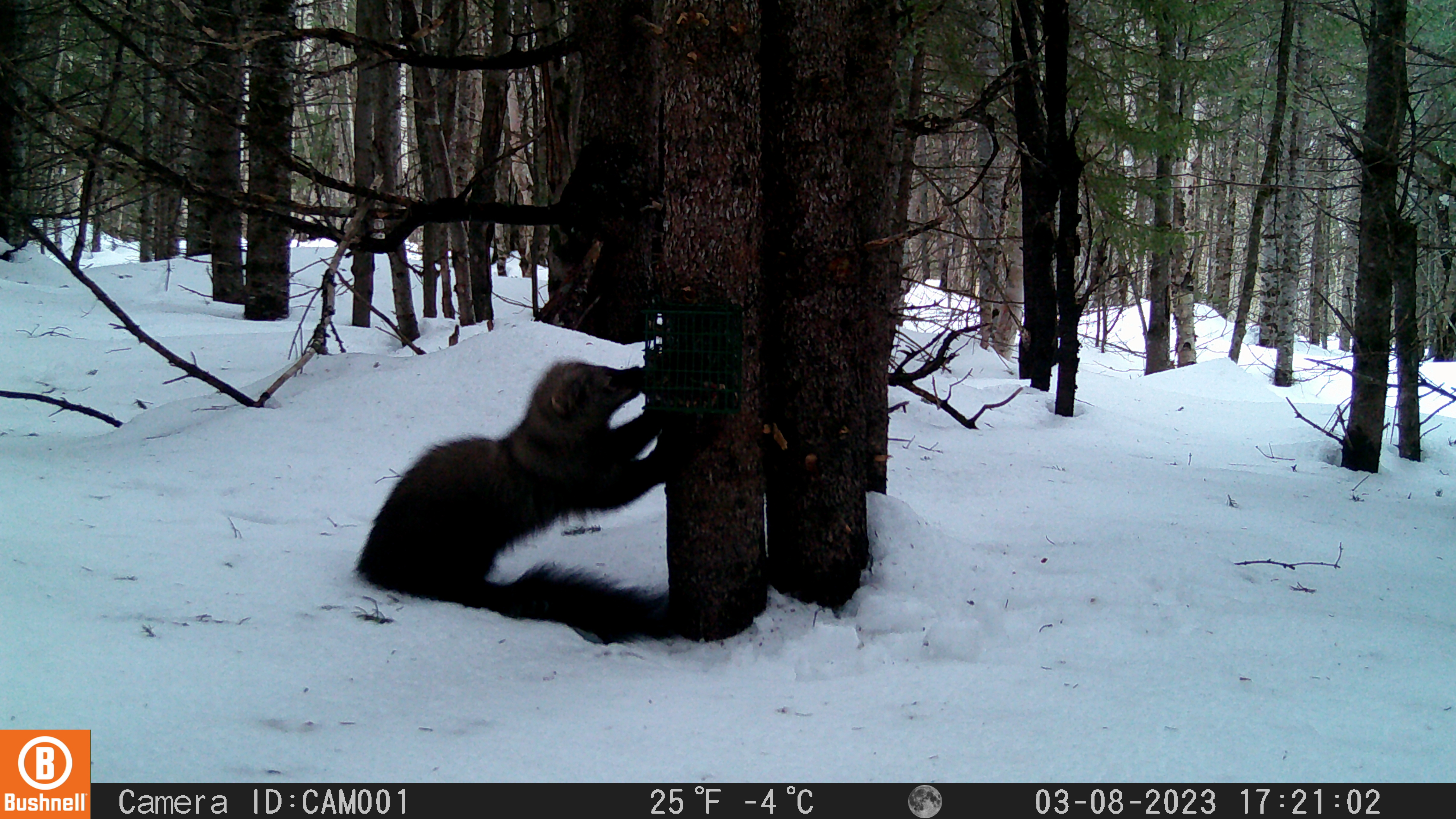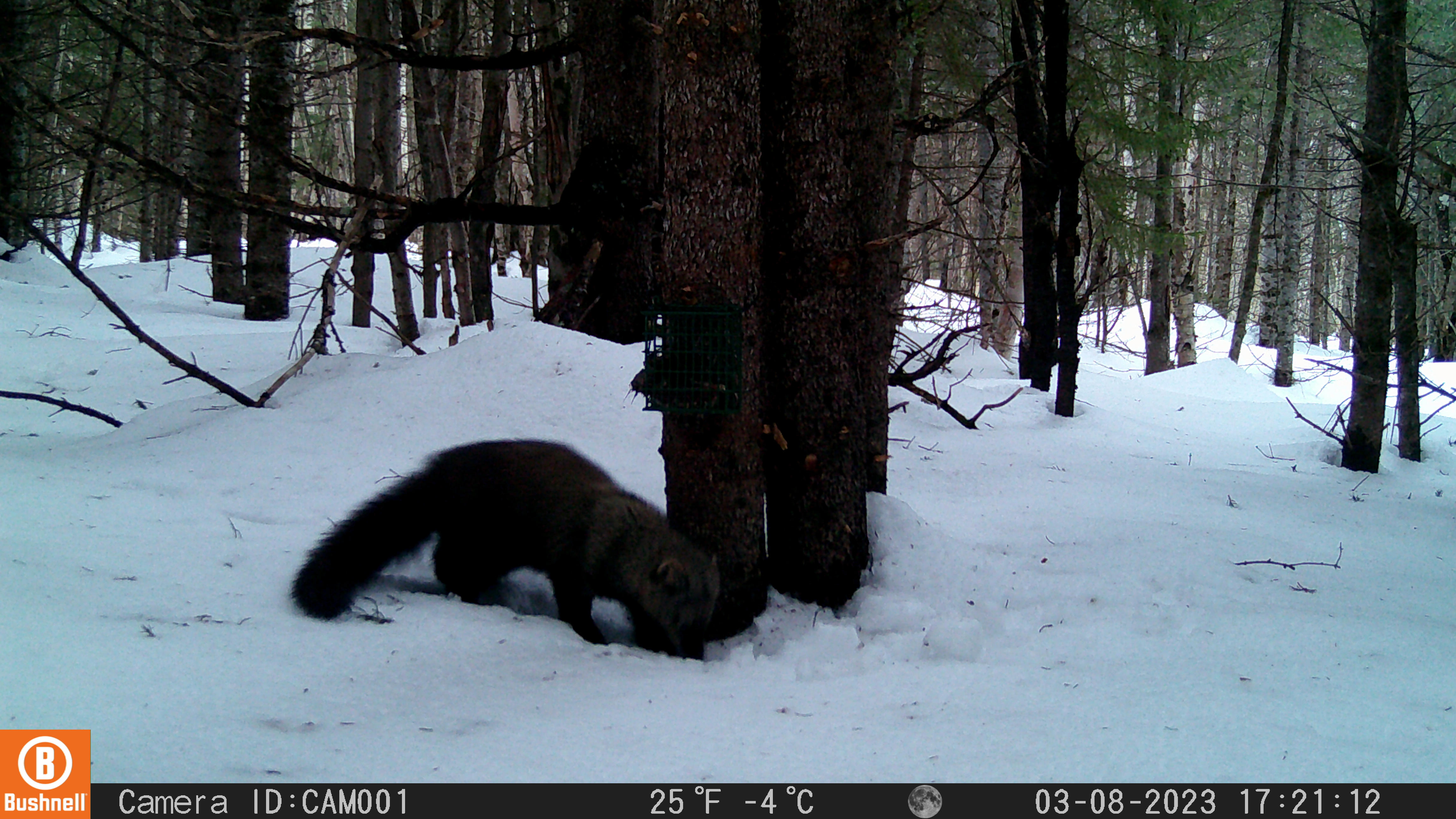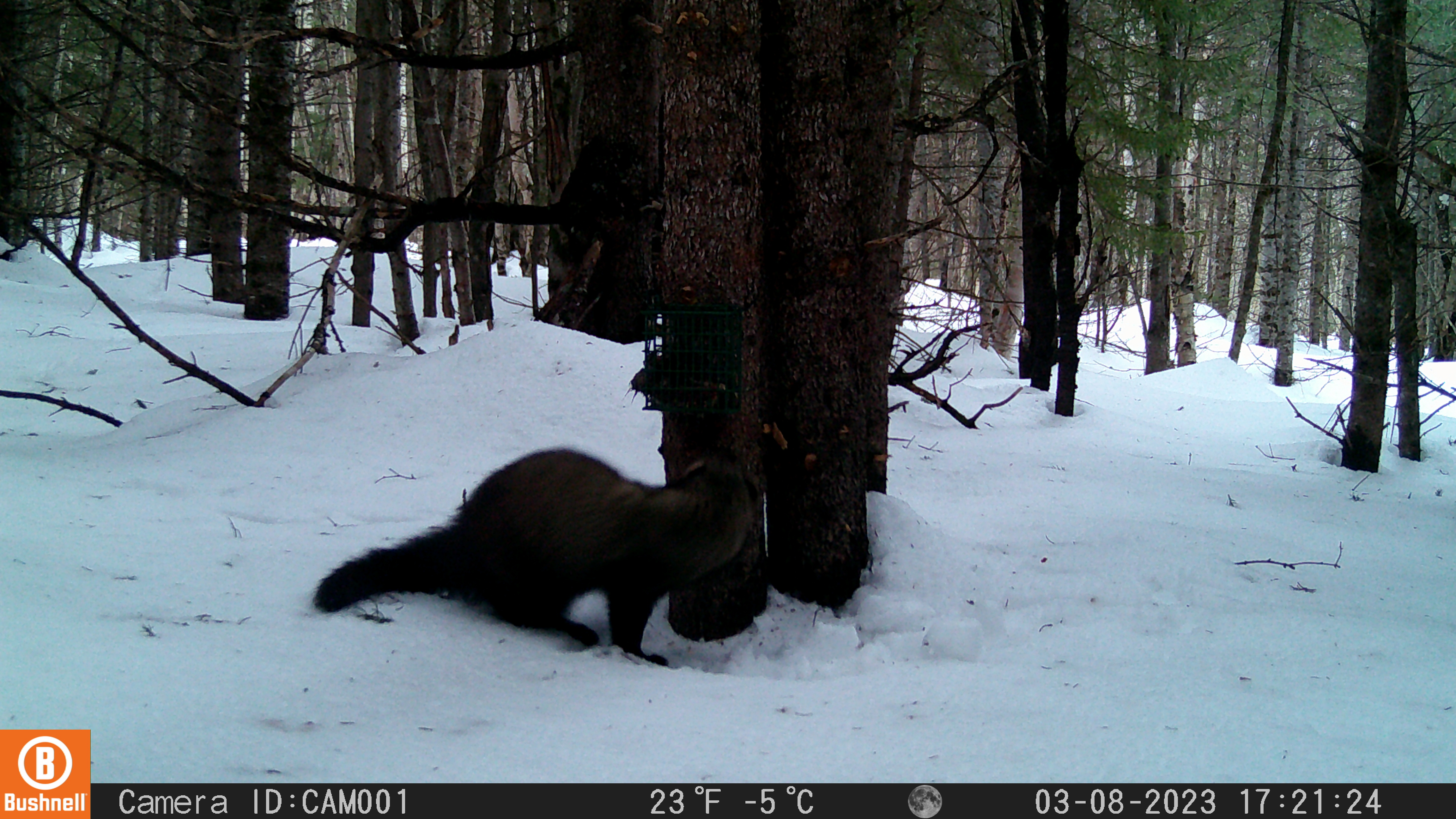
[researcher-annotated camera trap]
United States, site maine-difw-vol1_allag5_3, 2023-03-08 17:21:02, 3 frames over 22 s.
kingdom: Animalia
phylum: Chordata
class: Mammalia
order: Carnivora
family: Mustelidae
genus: Pekania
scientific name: Pekania pennanti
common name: fisher